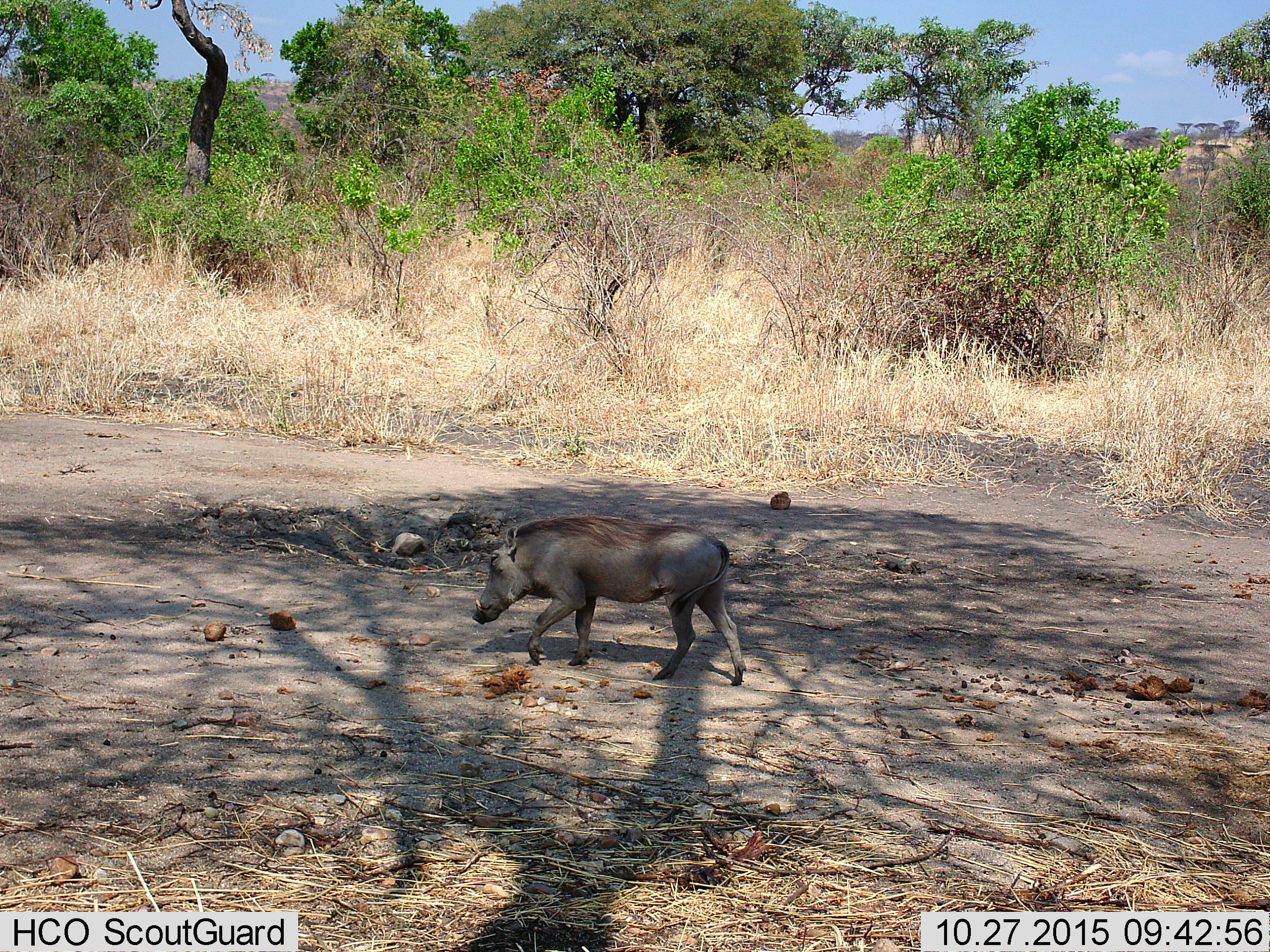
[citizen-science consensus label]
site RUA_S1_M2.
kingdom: Animalia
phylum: Chordata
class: Mammalia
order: Artiodactyla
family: Suidae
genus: Phacochoerus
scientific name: Phacochoerus africanus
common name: warthog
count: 1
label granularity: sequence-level